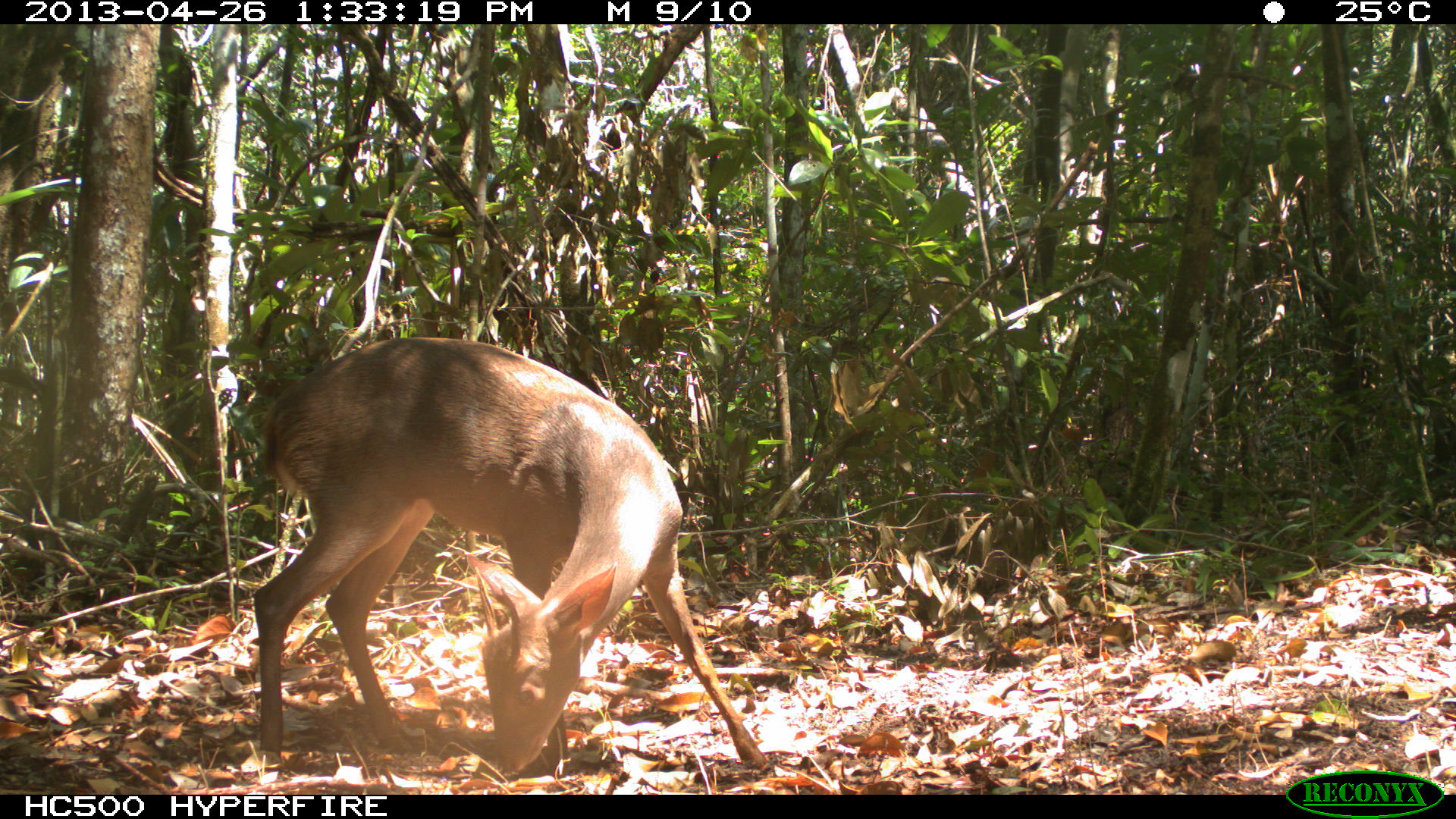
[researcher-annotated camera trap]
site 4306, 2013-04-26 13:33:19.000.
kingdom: Animalia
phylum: Chordata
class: Mammalia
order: Artiodactyla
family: Cervidae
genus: Odocoileus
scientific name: Odocoileus pandora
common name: yucatán brown brocket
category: mazama pandora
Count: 1.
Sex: male.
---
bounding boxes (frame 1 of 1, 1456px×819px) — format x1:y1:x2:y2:
mazama pandora: 246:332:772:779